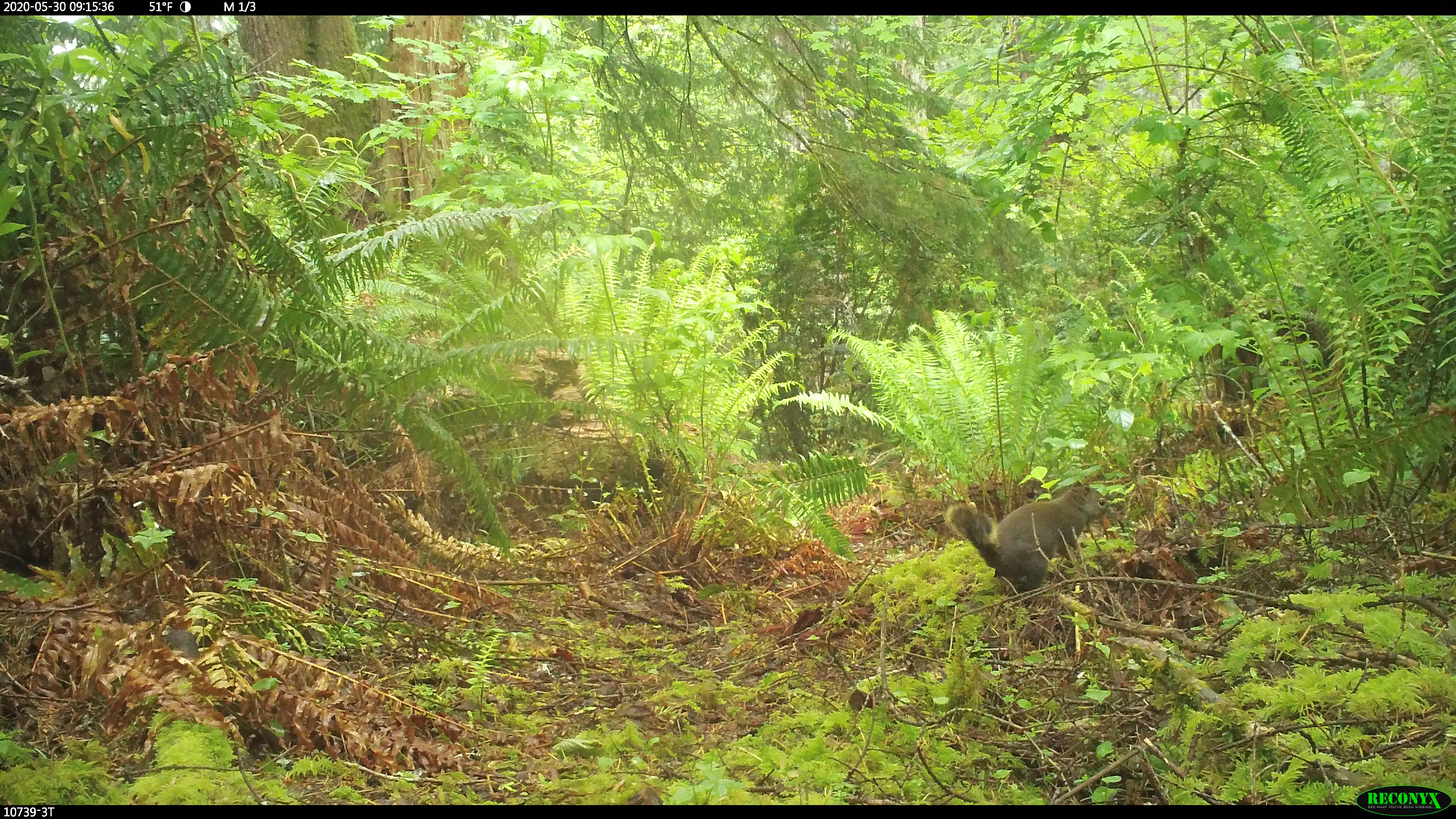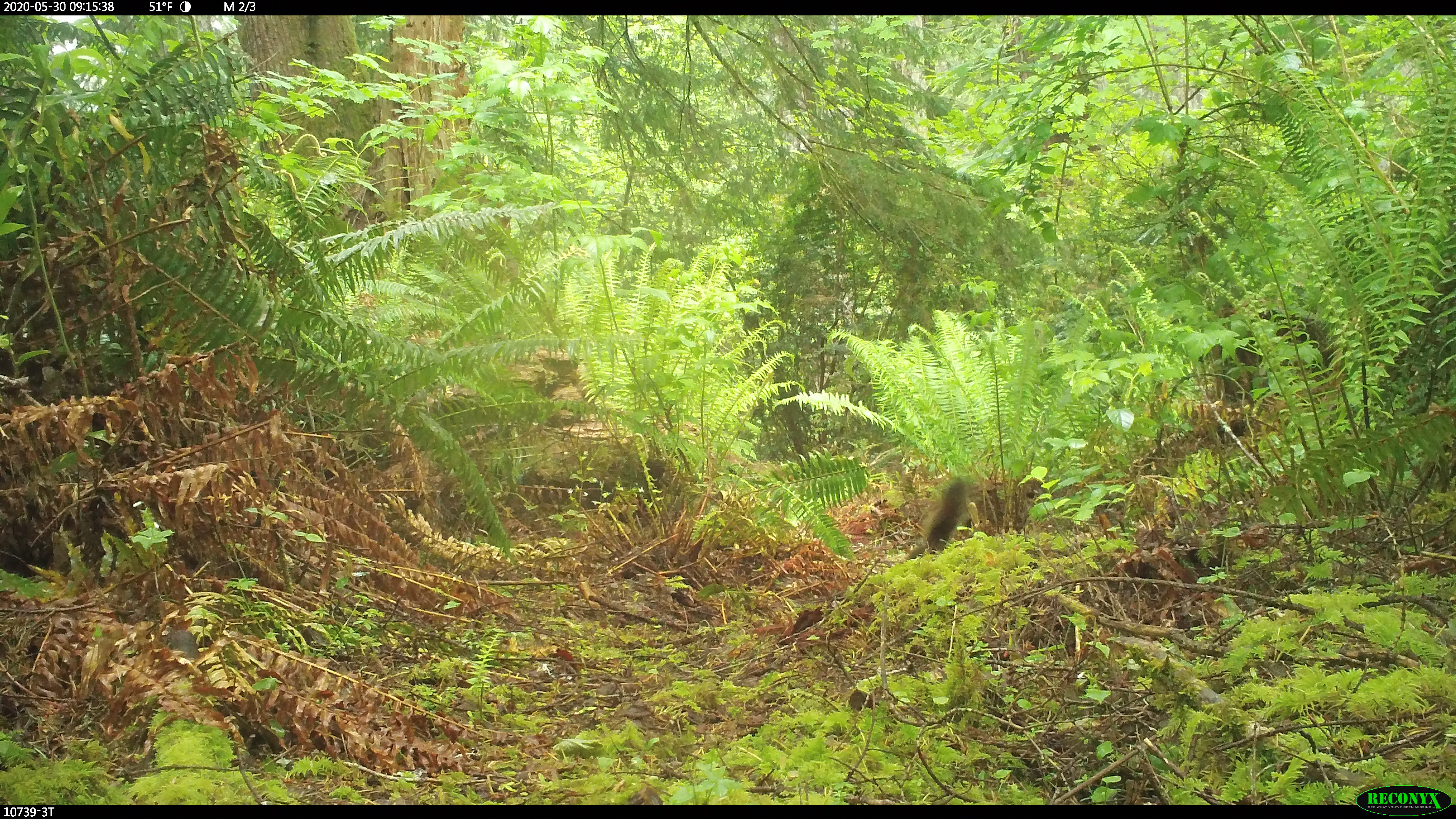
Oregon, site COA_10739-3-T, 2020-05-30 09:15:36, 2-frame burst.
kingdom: Animalia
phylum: Chordata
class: Mammalia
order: Rodentia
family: Sciuridae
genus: Tamiasciurus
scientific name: Tamiasciurus douglasii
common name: douglas squirrel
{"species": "douglas squirrel (Tamiasciurus douglasii)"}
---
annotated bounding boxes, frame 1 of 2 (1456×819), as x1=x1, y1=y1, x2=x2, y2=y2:
douglas squirrel: x1=945, y1=478, x2=1110, y2=597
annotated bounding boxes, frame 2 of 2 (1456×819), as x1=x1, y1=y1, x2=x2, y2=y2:
douglas squirrel: x1=916, y1=475, x2=973, y2=564